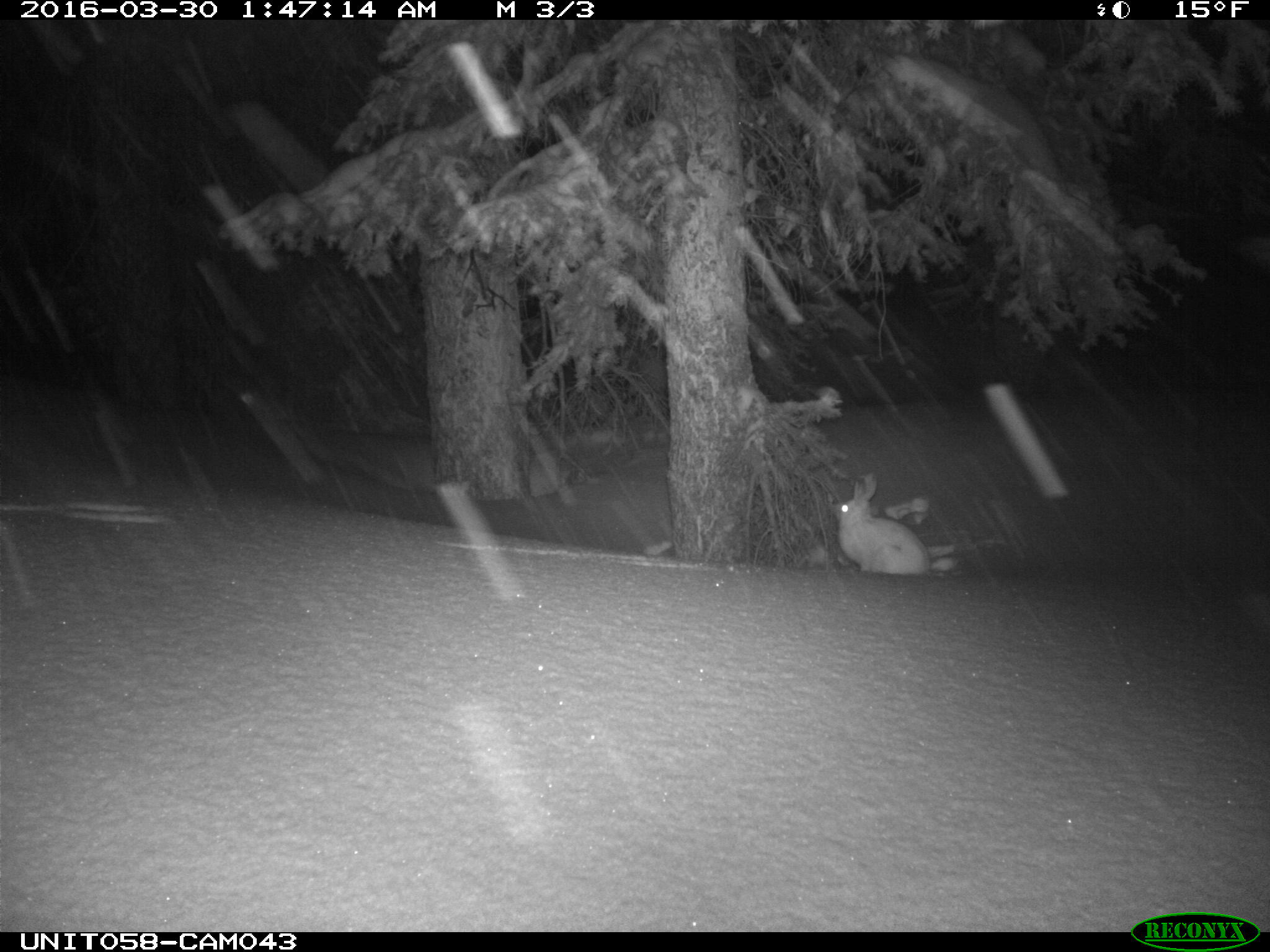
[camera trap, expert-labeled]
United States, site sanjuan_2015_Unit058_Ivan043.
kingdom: Animalia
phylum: Chordata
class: Mammalia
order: Lagomorpha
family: Leporidae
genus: Lepus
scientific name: Lepus americanus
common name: snowshoe hare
Lepus americanus (snowshoe hare).